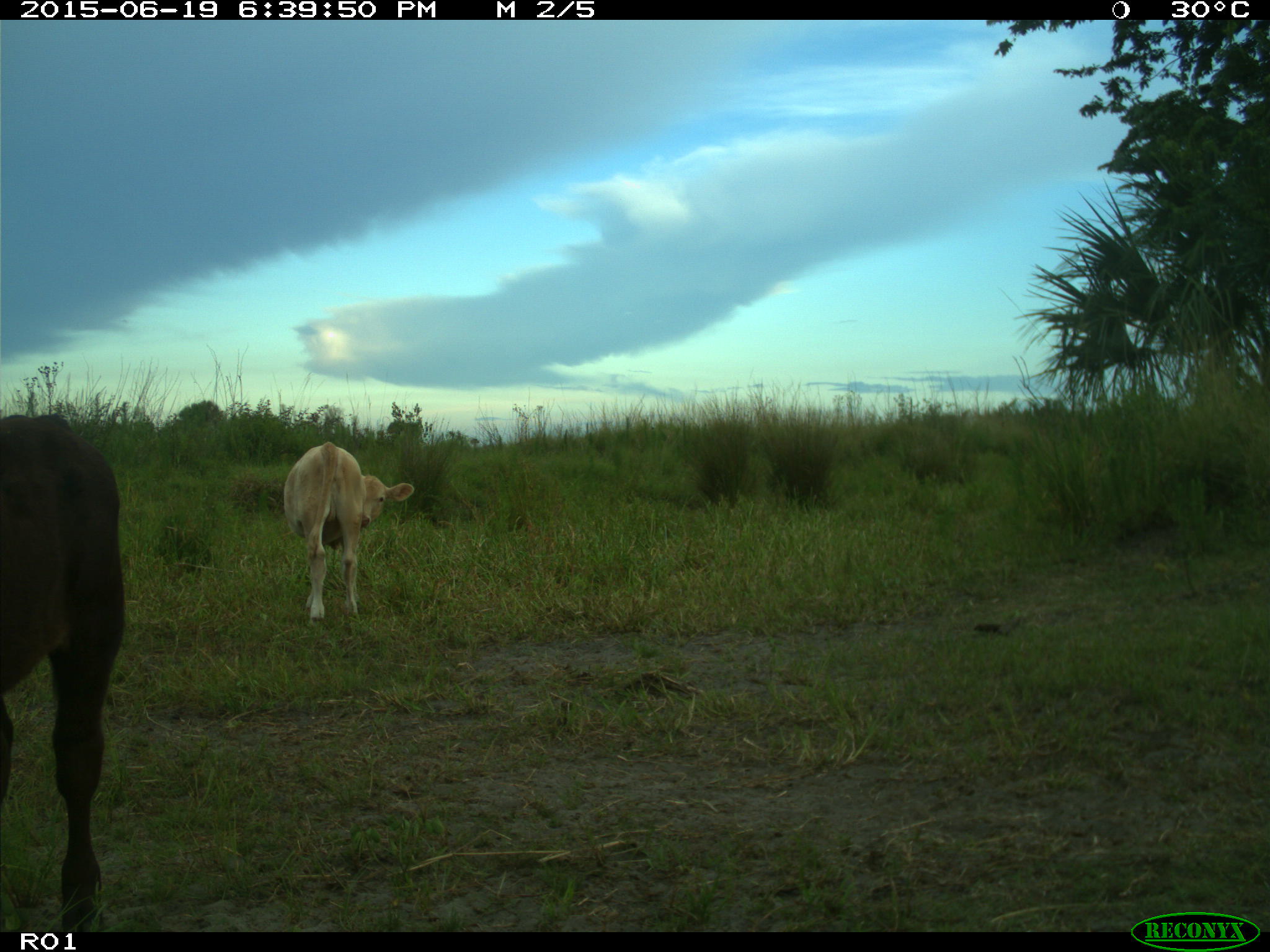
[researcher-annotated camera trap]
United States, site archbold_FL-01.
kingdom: Animalia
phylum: Chordata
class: Mammalia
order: Artiodactyla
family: Bovidae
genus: Bos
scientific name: Bos taurus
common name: domestic cow